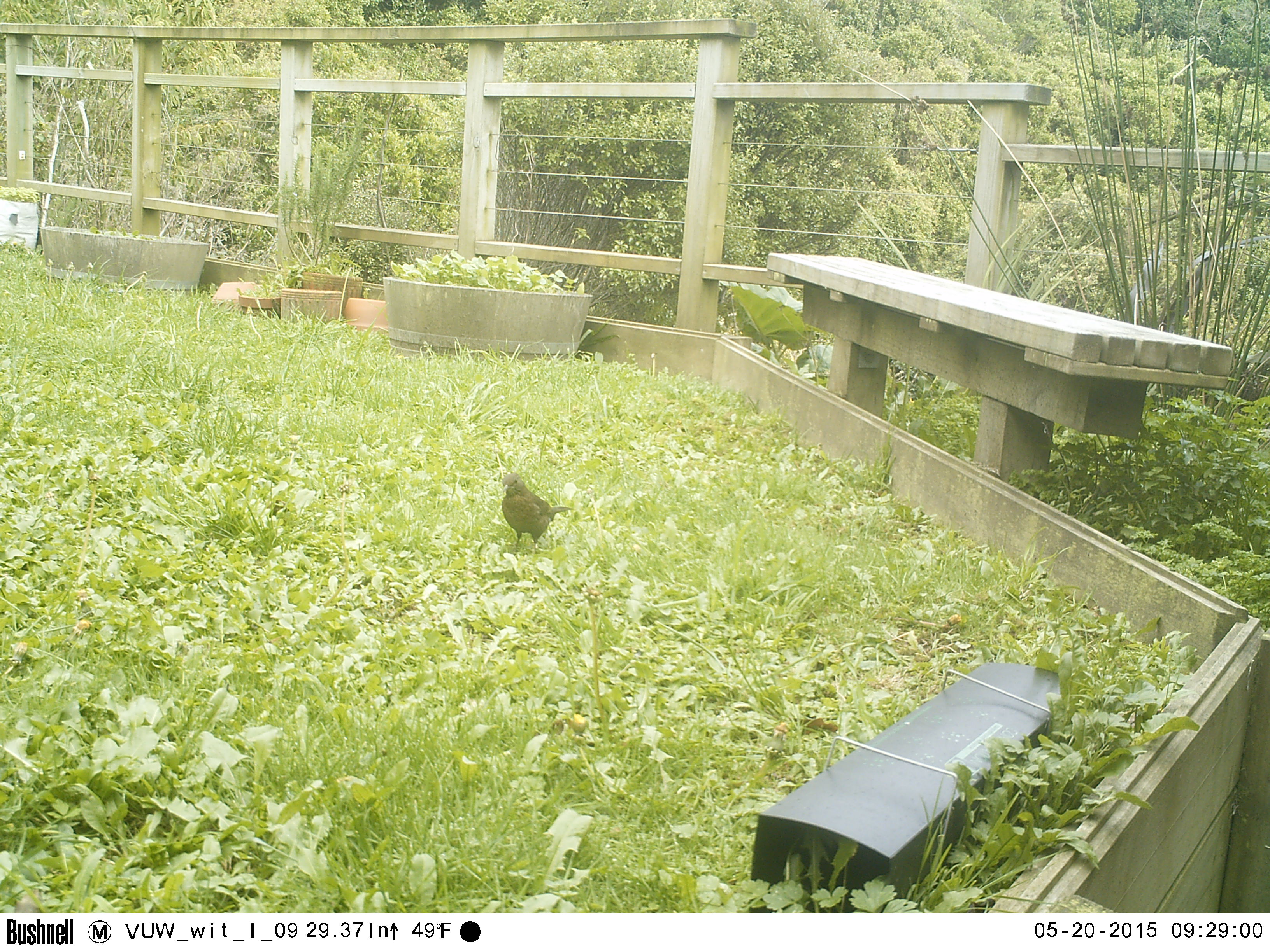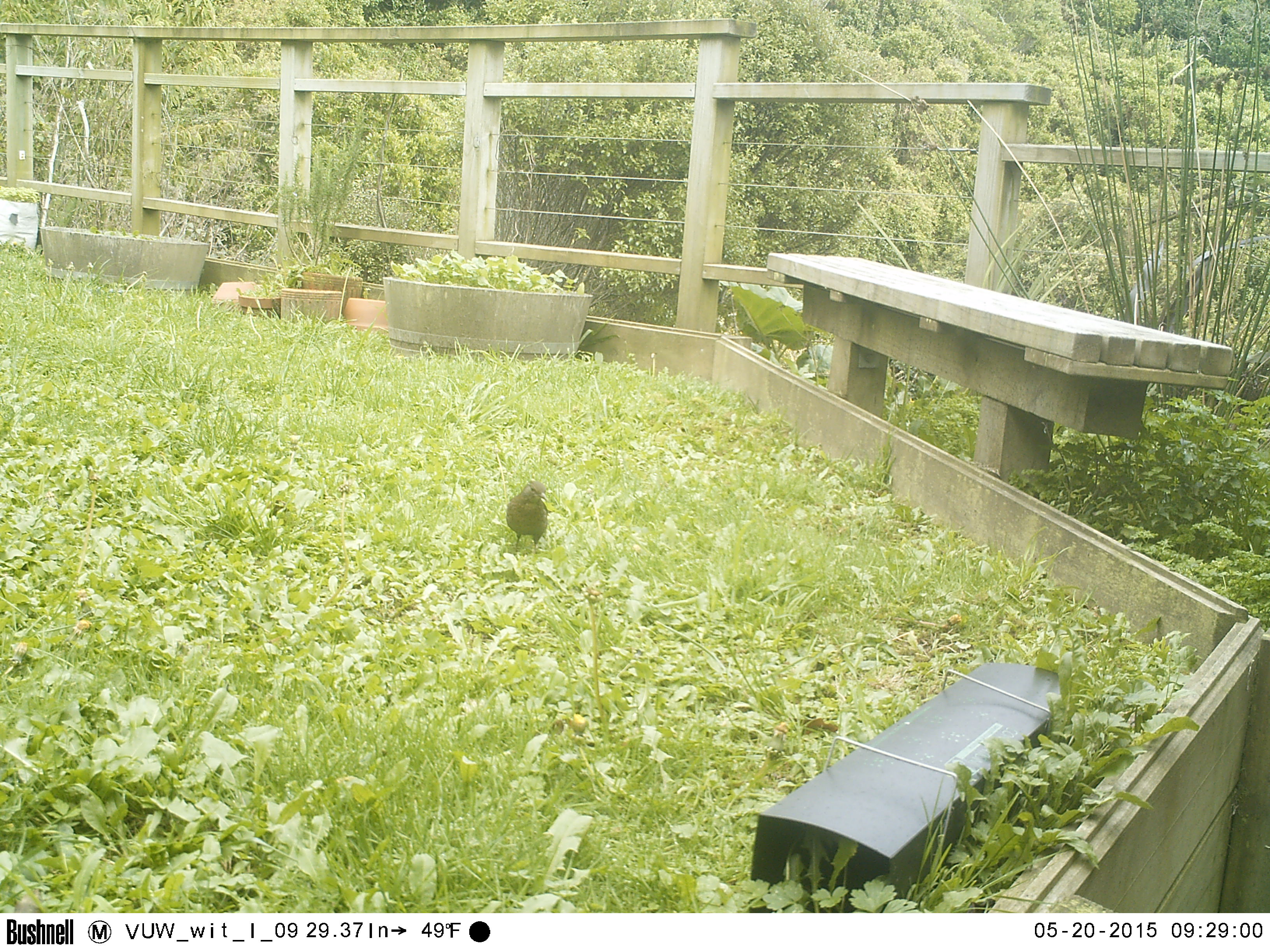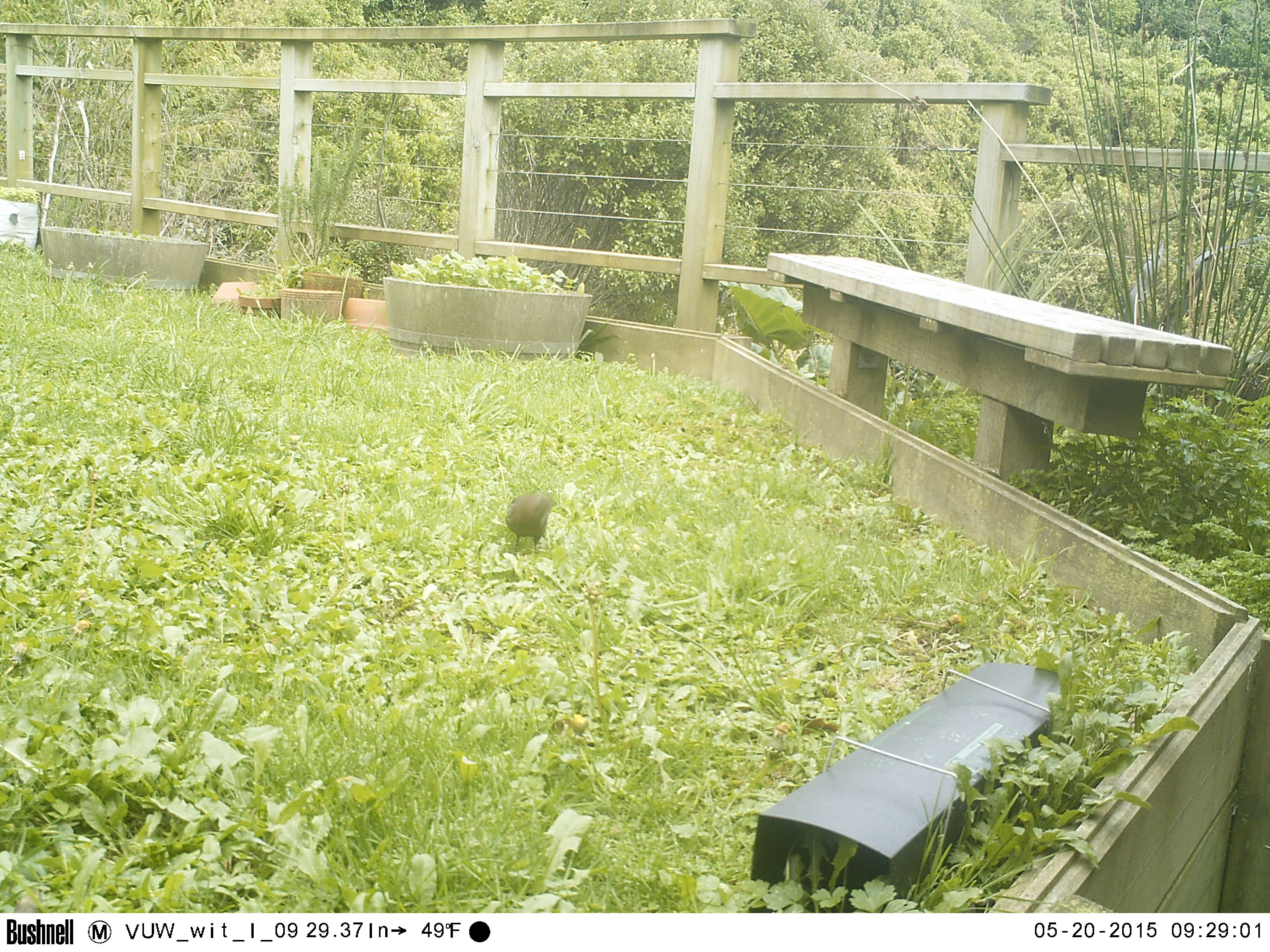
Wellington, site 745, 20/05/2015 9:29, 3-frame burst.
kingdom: Animalia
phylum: Chordata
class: Aves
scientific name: Aves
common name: bird